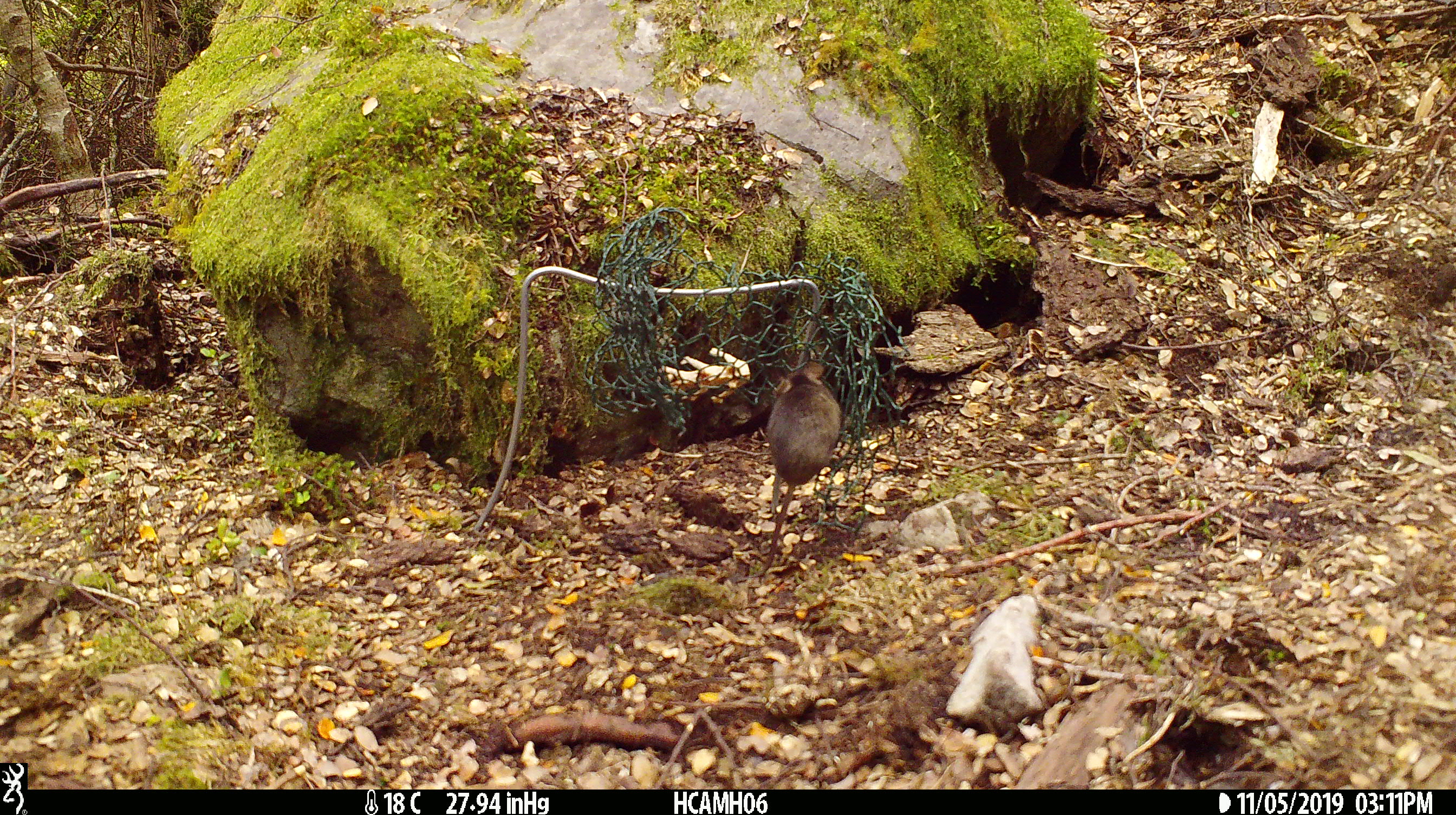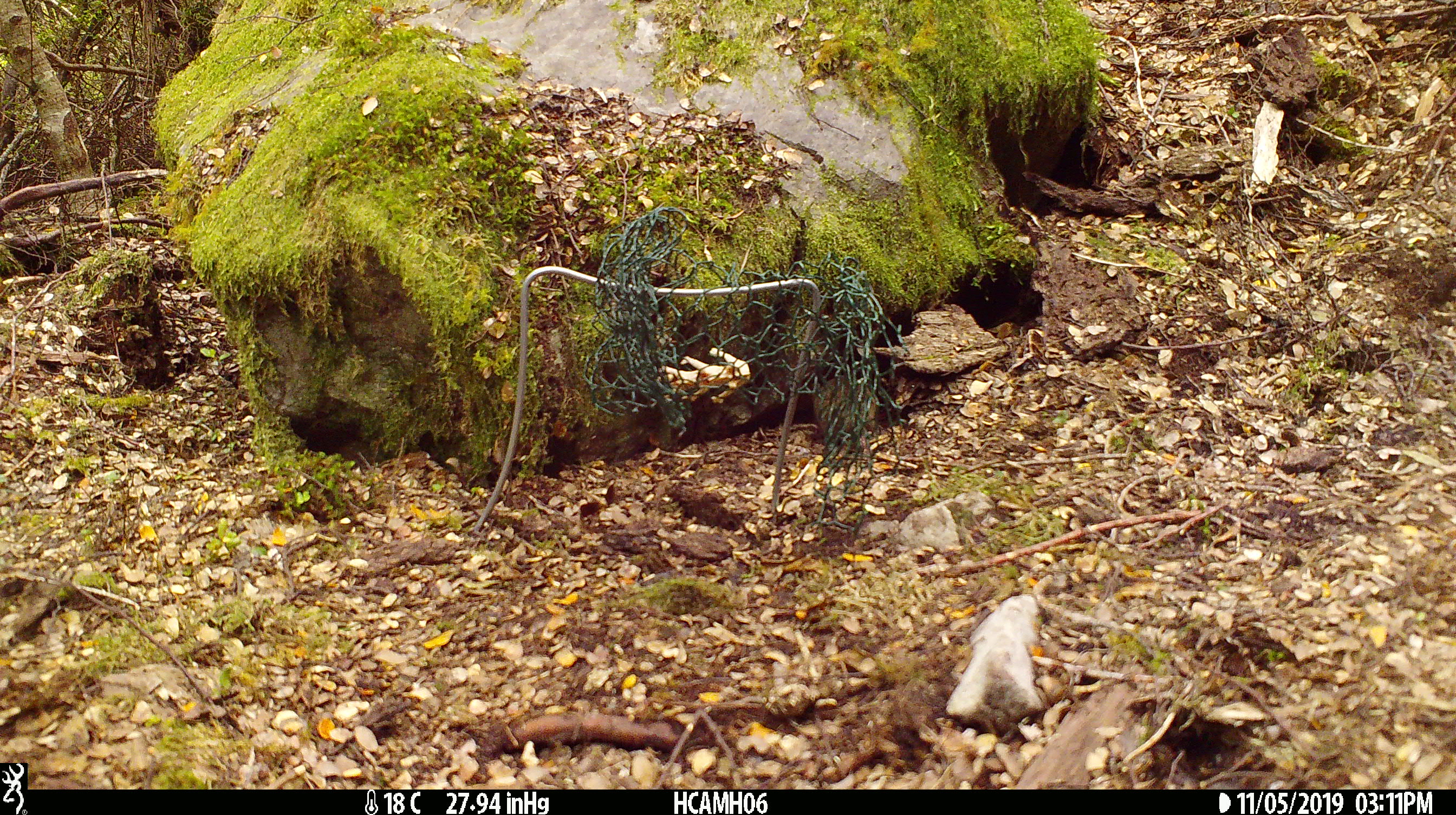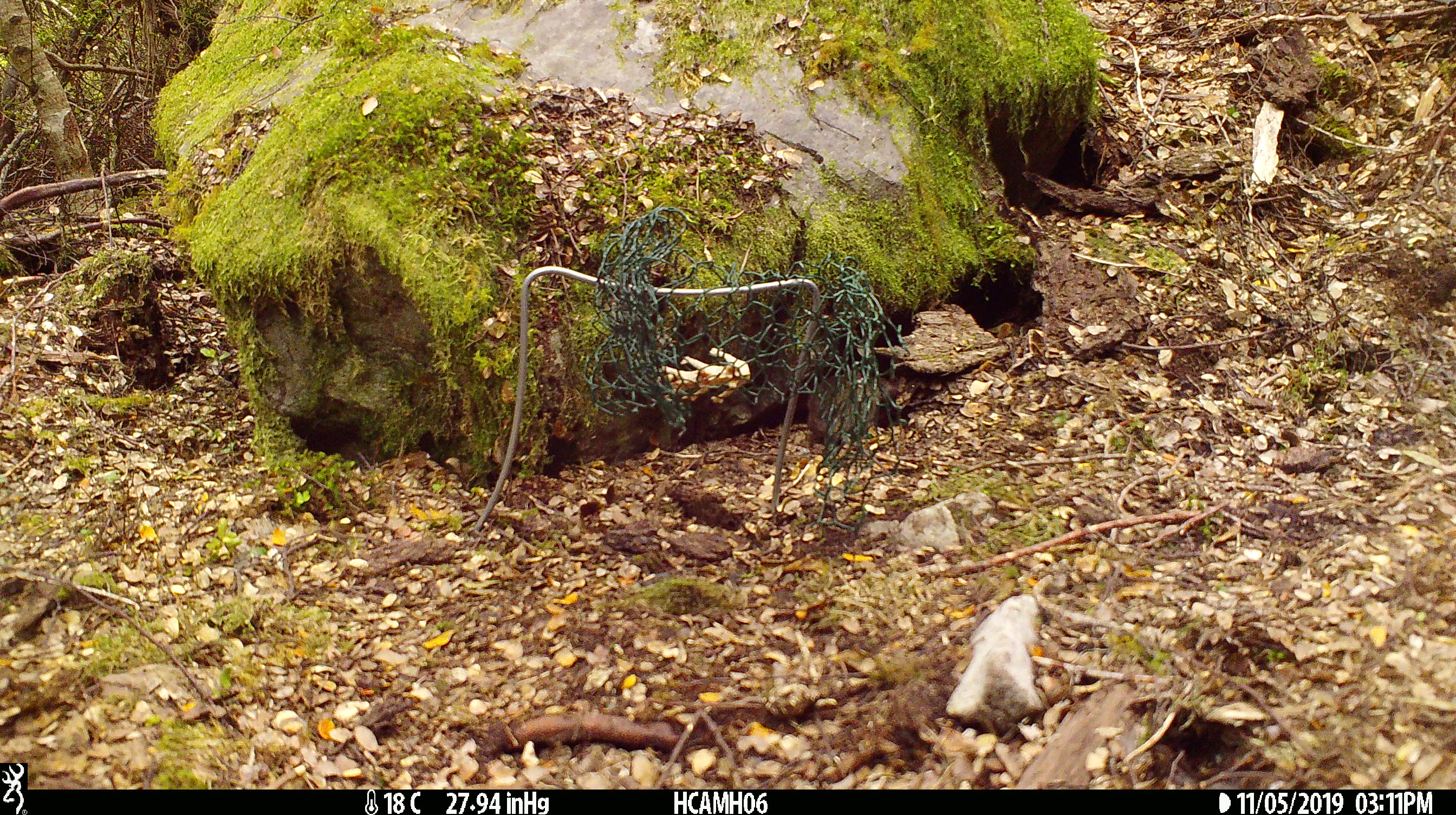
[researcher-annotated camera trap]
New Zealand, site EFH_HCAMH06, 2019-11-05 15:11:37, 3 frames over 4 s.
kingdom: Animalia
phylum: Chordata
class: Mammalia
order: Rodentia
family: Muridae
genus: Mus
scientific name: Mus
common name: mouse